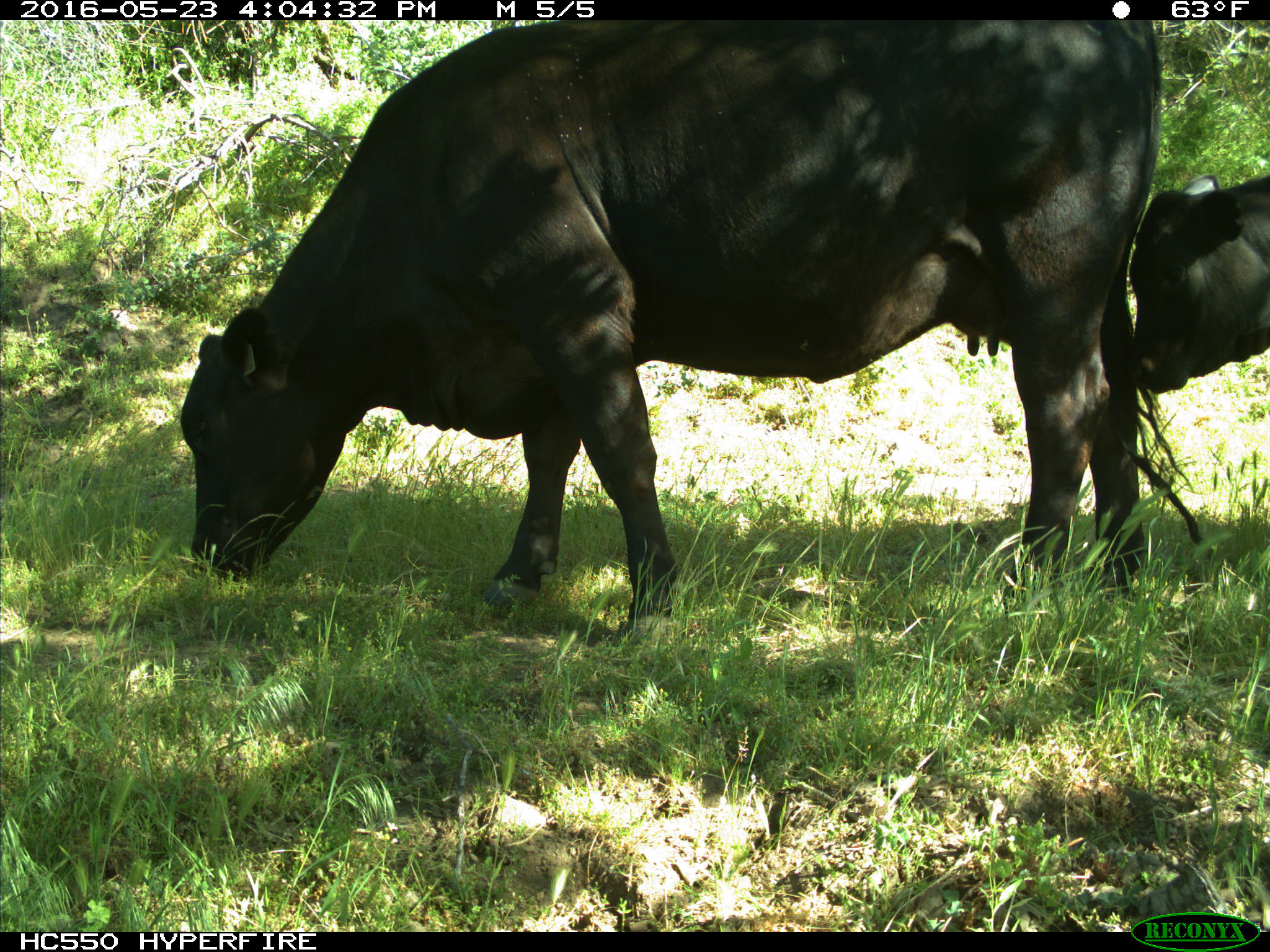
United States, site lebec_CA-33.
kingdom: Animalia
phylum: Chordata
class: Mammalia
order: Artiodactyla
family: Bovidae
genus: Bos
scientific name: Bos taurus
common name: domestic cow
Bos taurus (domestic cow).